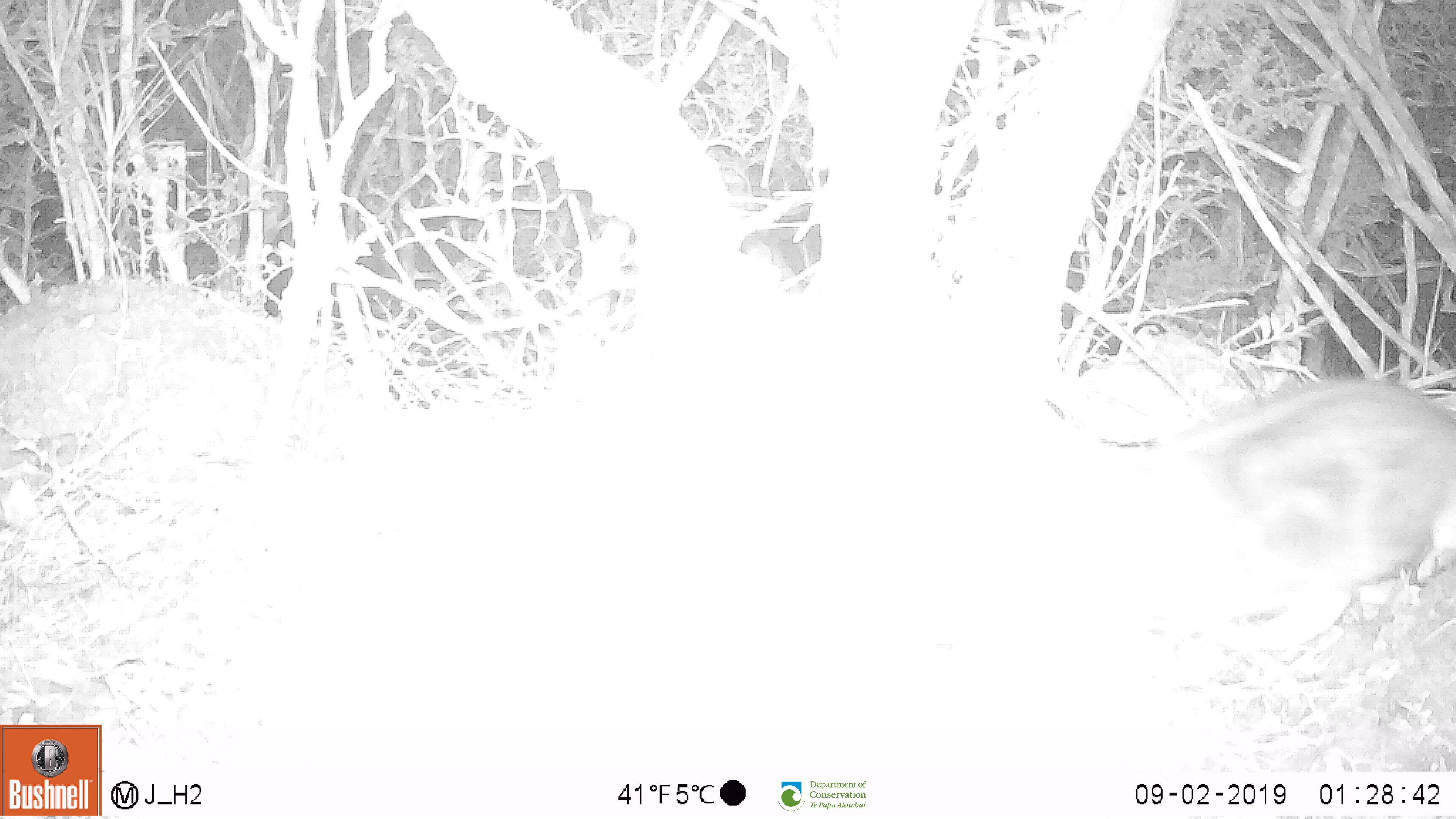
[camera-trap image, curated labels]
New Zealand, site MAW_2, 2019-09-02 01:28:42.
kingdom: Animalia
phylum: Chordata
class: Mammalia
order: Carnivora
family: Felidae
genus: Felis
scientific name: Felis catus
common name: domestic cat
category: cat